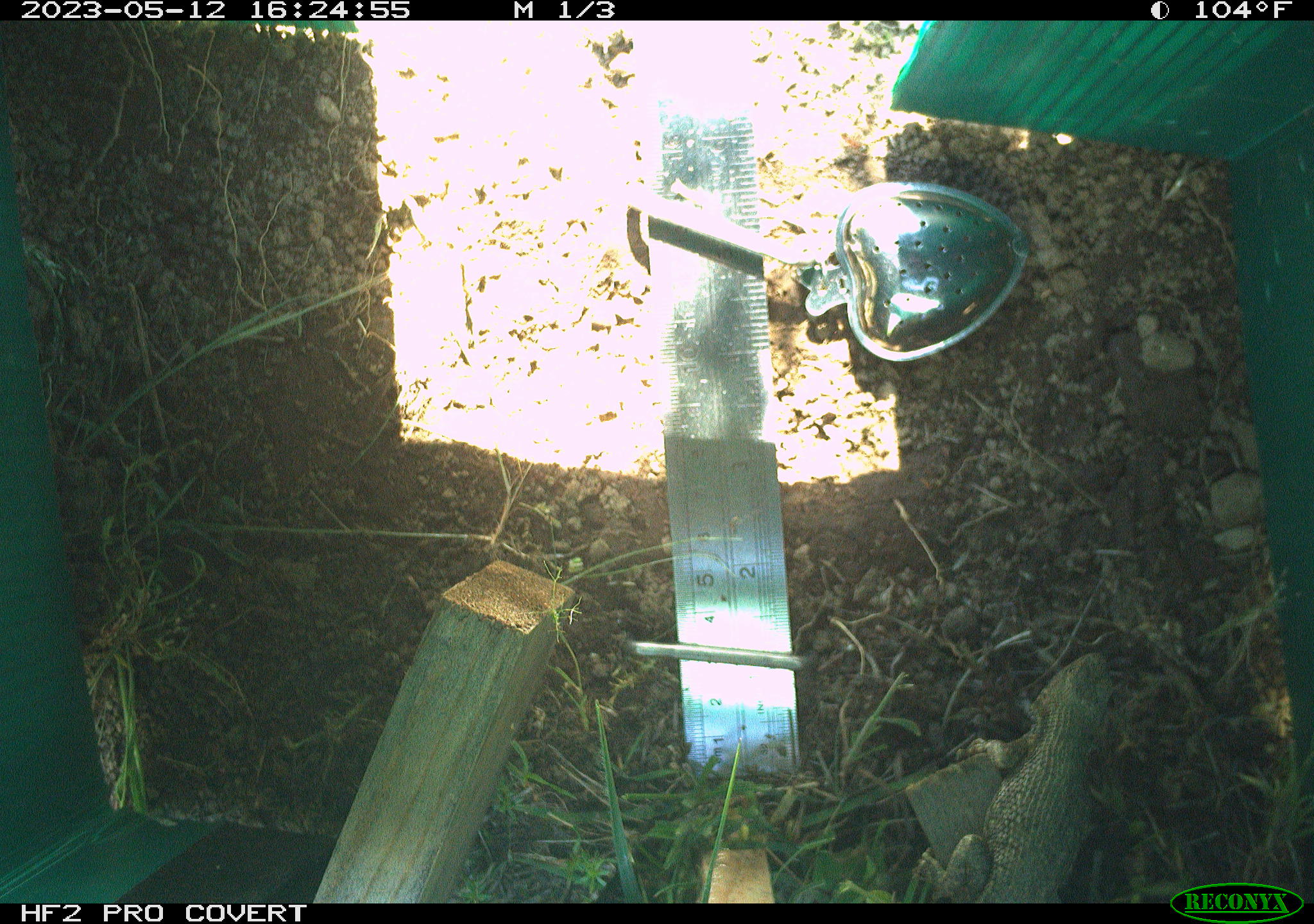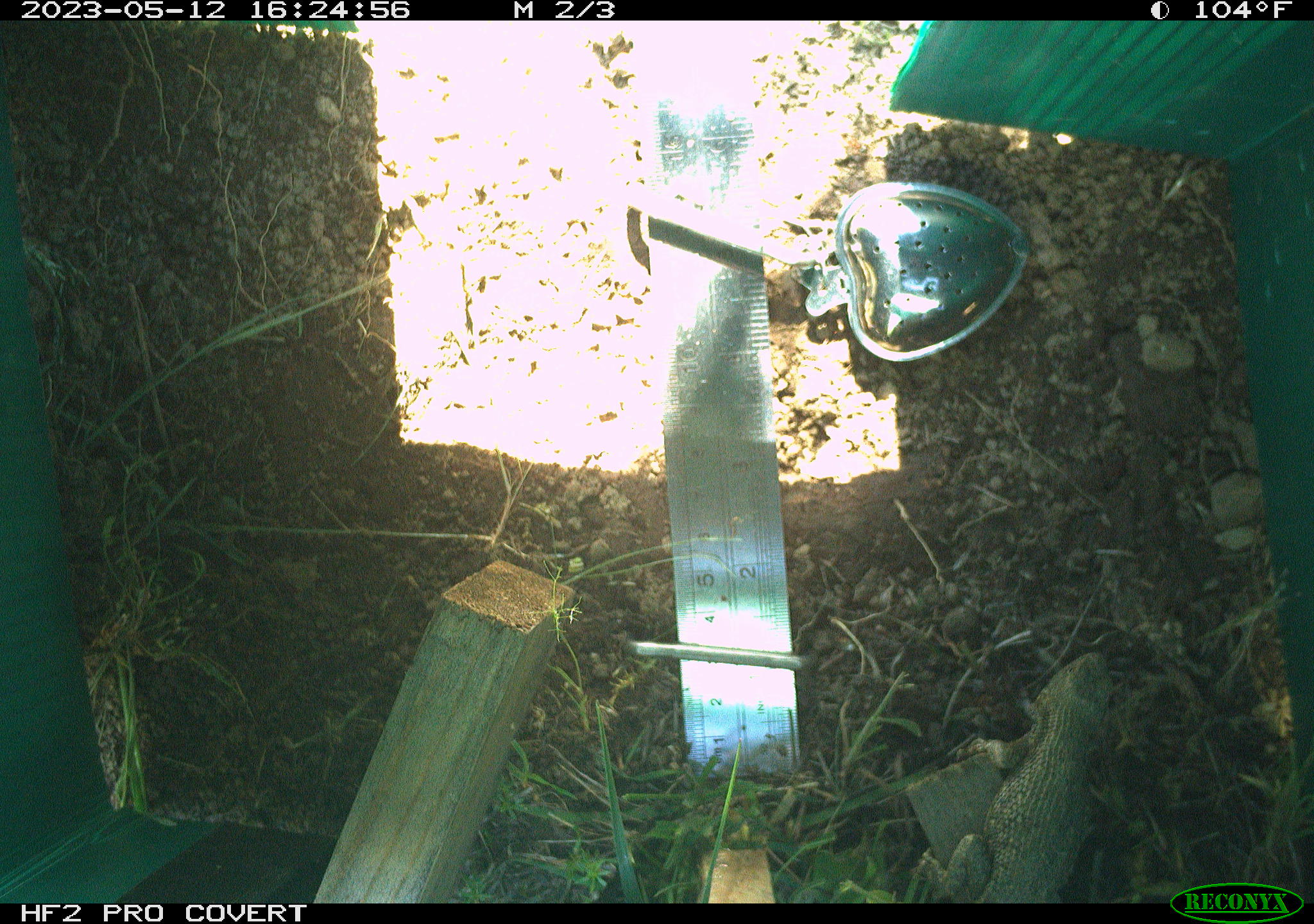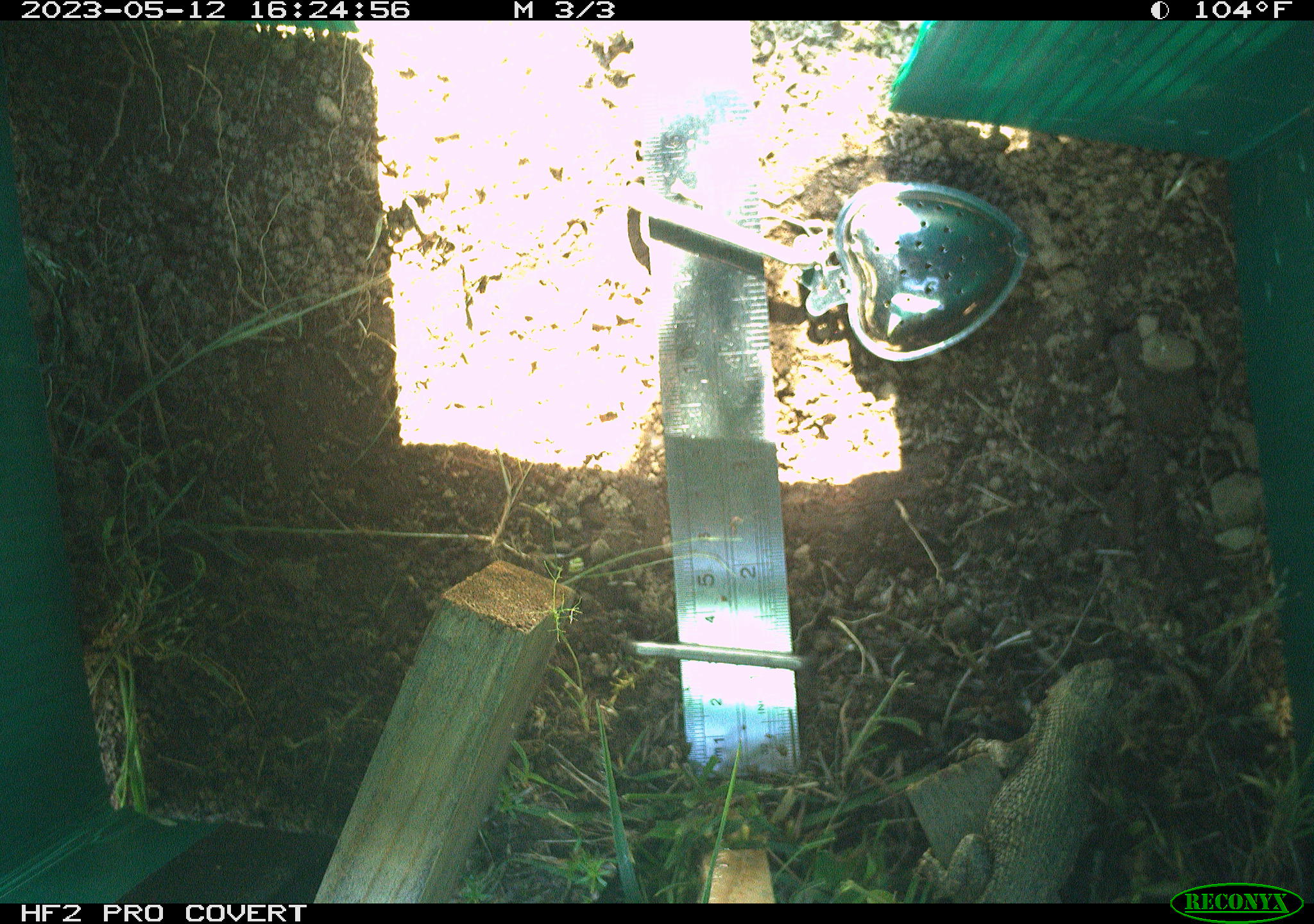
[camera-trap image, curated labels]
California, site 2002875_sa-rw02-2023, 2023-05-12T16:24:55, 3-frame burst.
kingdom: Animalia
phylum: Chordata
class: Reptilia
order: Squamata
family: Phrynosomatidae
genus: Sceloporus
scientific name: Sceloporus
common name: spiny lizards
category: sceloporus species